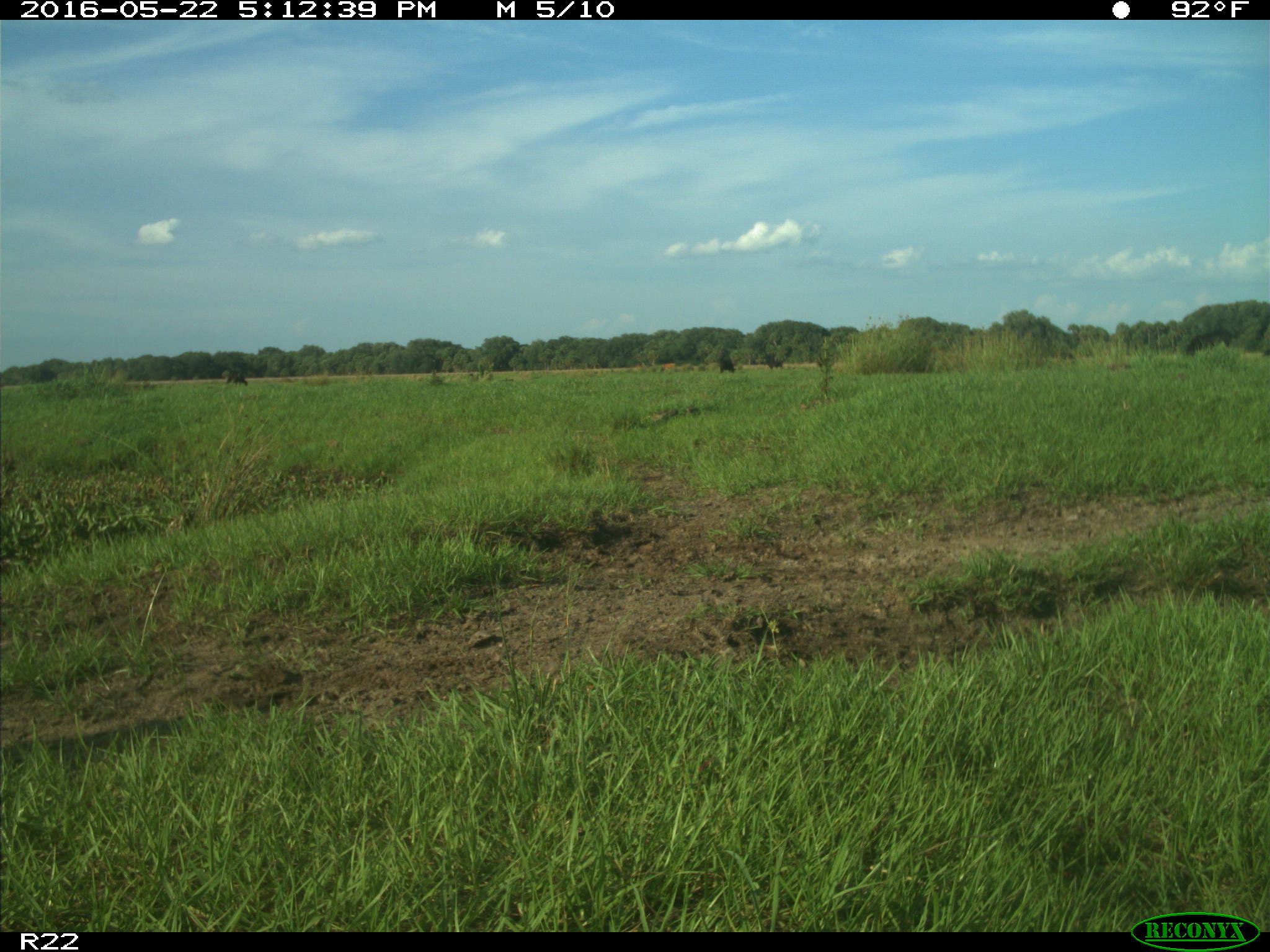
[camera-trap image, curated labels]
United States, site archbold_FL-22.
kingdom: Animalia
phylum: Chordata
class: Mammalia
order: Artiodactyla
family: Bovidae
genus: Bos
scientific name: Bos taurus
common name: domestic cow